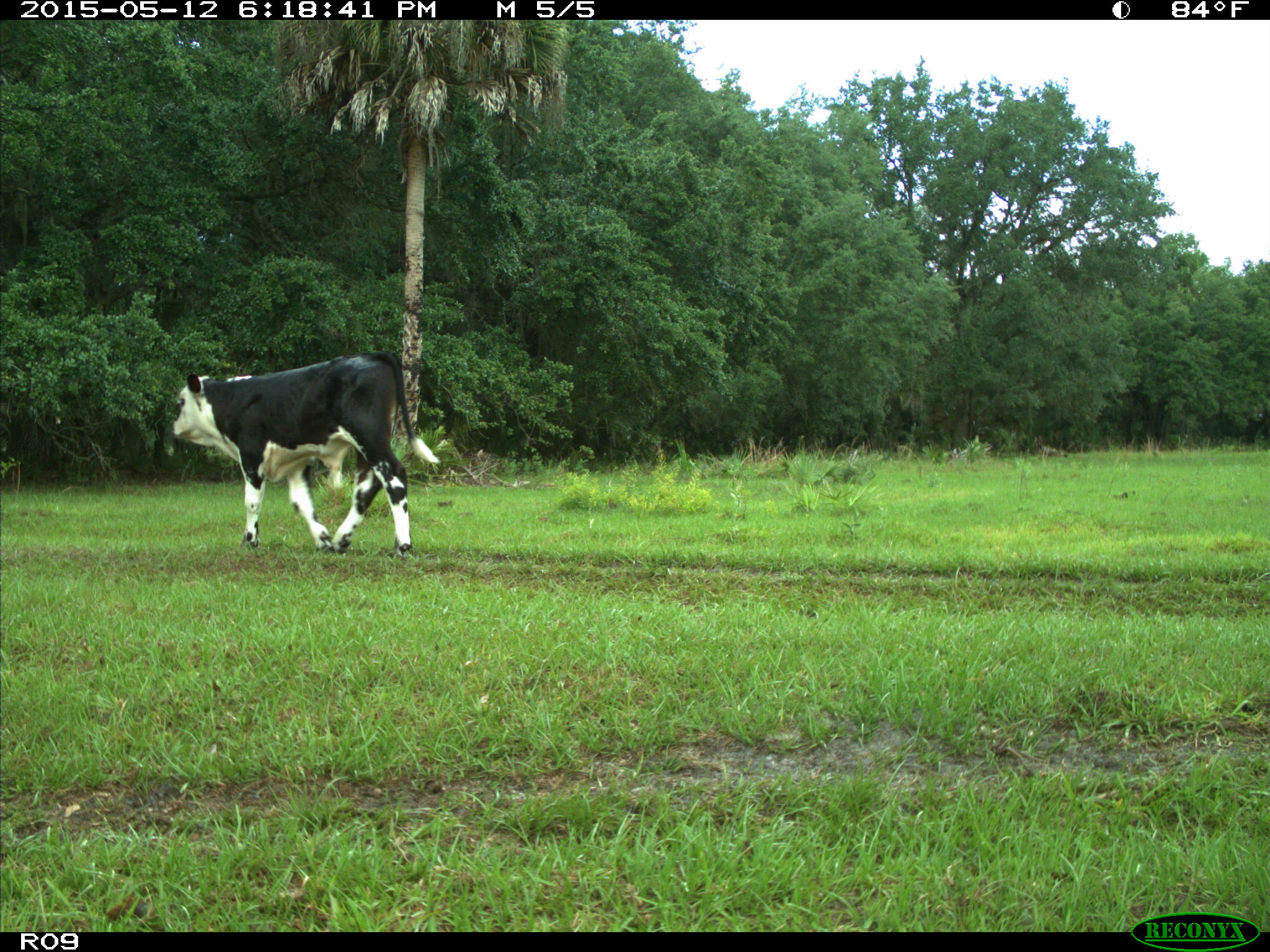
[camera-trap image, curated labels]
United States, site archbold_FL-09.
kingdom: Animalia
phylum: Chordata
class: Mammalia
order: Artiodactyla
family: Bovidae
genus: Bos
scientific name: Bos taurus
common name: domestic cow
Bos taurus (domestic cow).